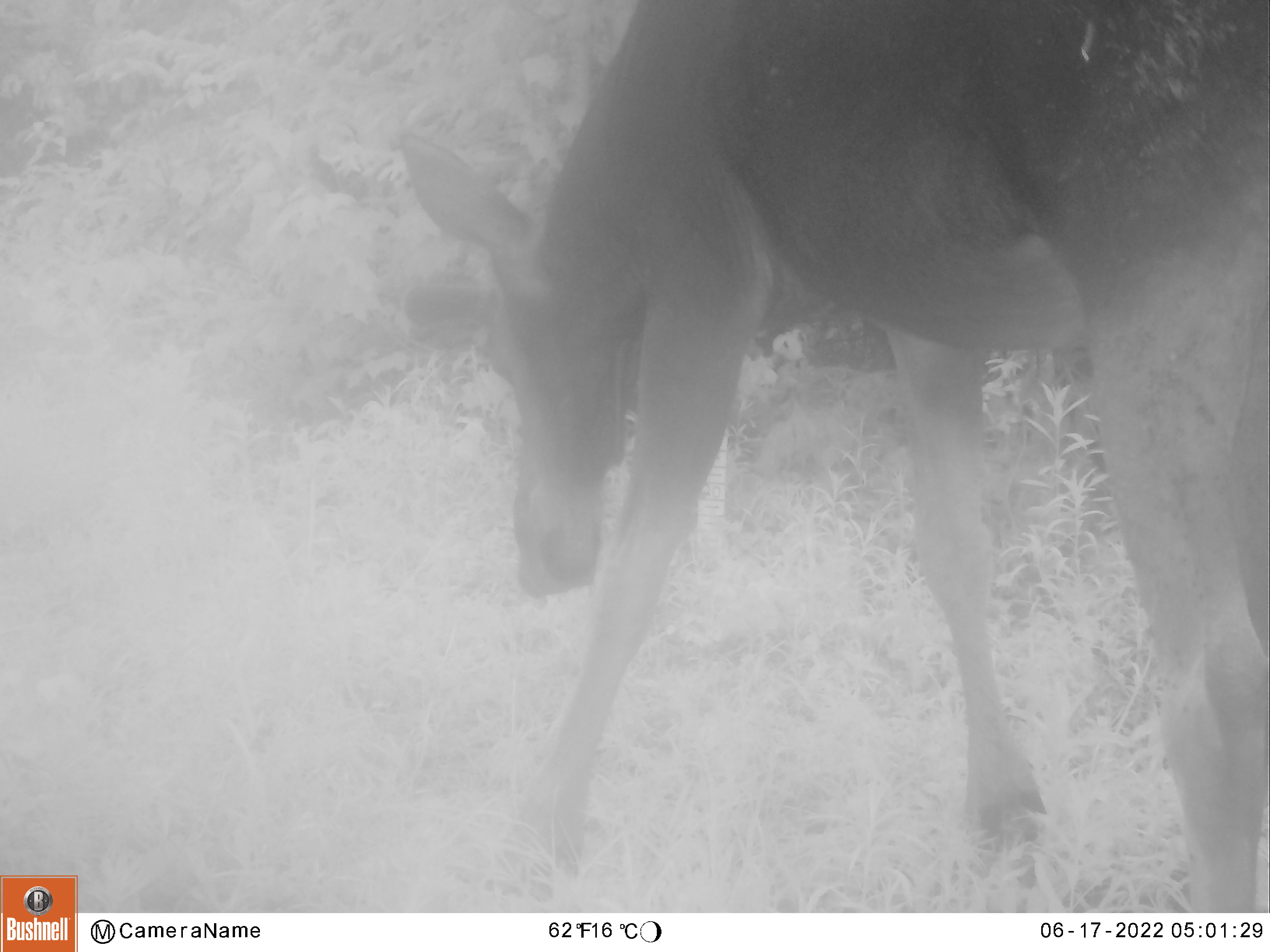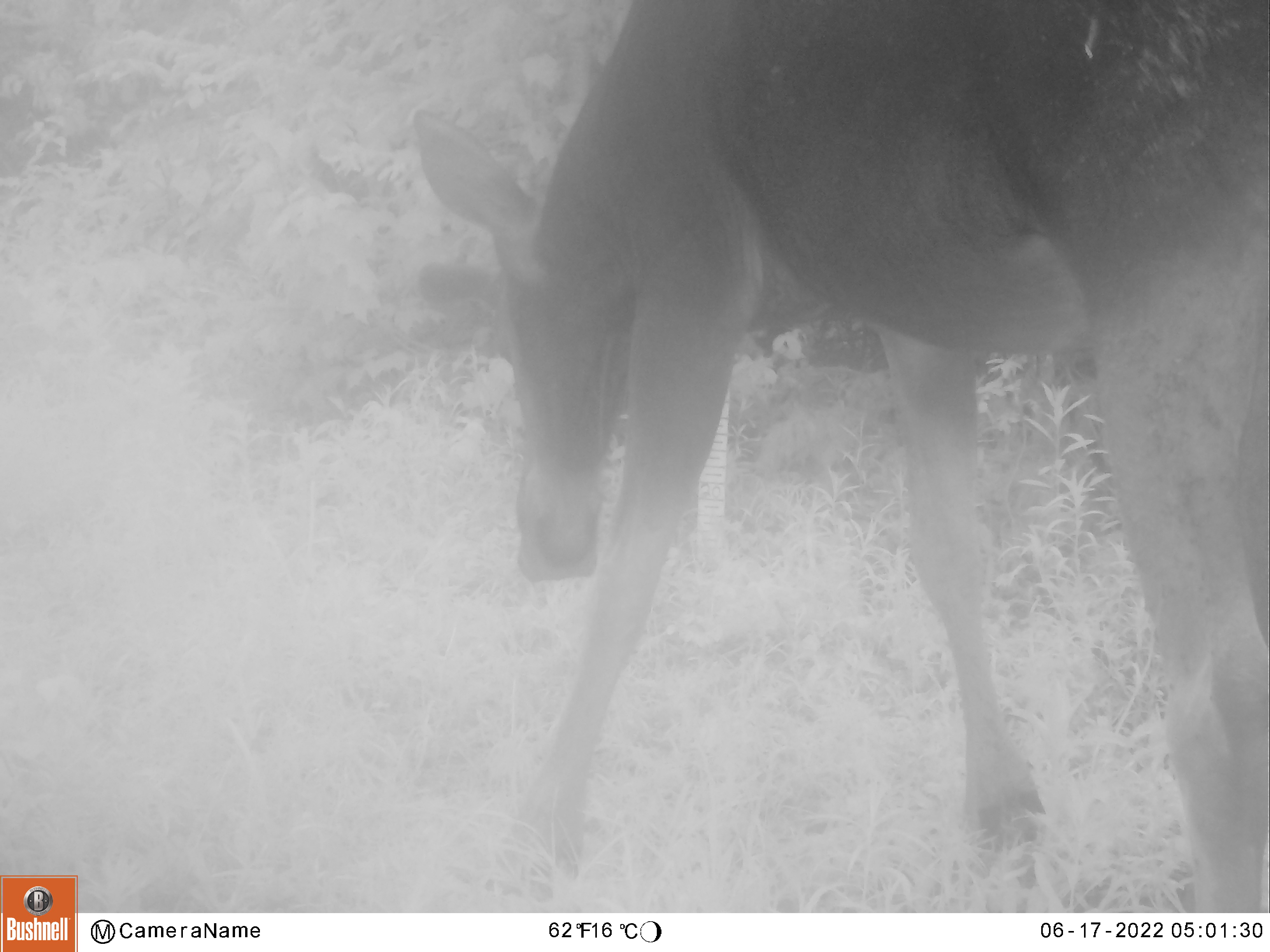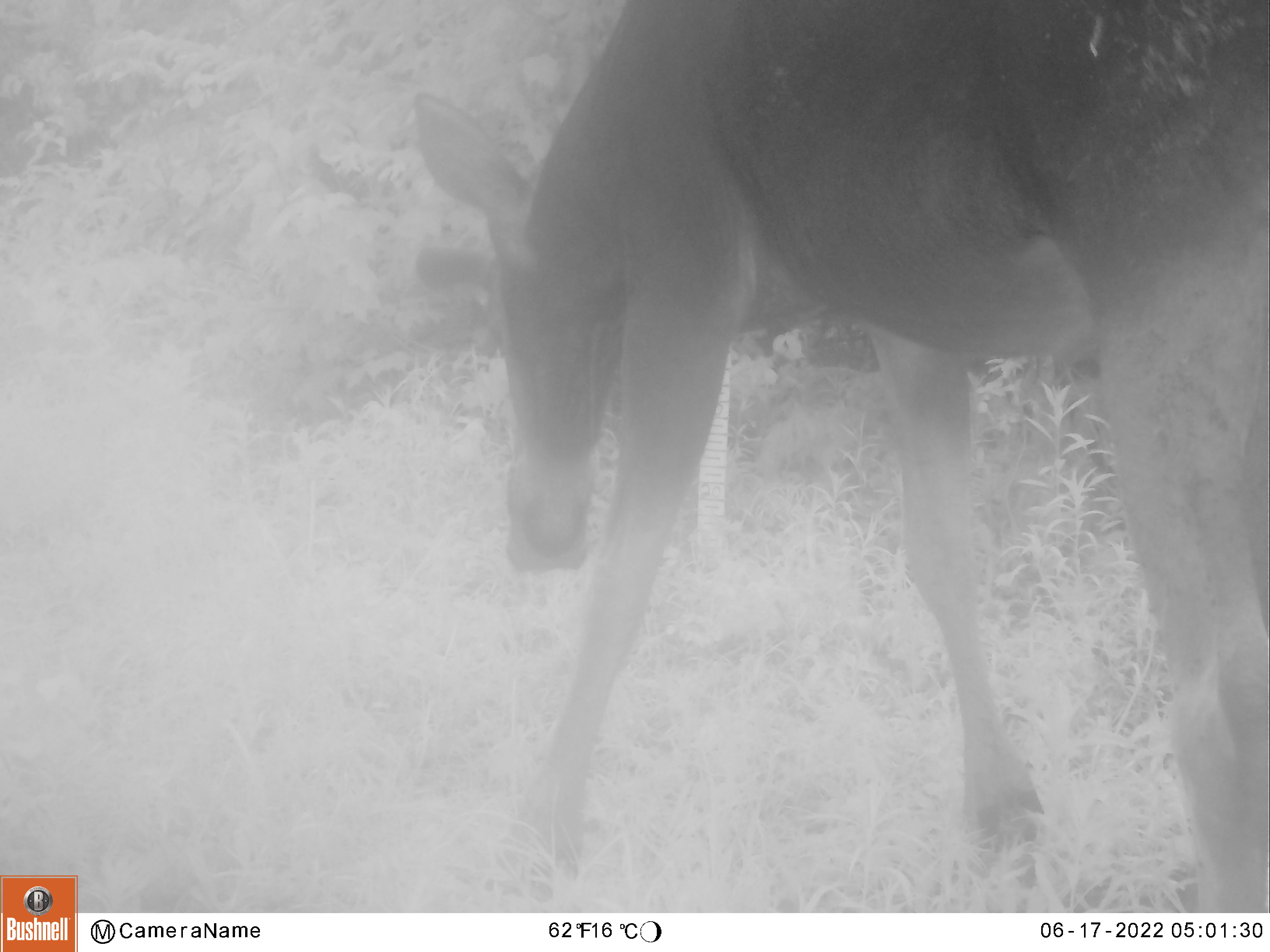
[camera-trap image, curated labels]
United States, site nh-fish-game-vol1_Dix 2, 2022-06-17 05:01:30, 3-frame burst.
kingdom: Animalia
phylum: Chordata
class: Mammalia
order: Artiodactyla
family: Cervidae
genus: Alces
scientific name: Alces alces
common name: moose